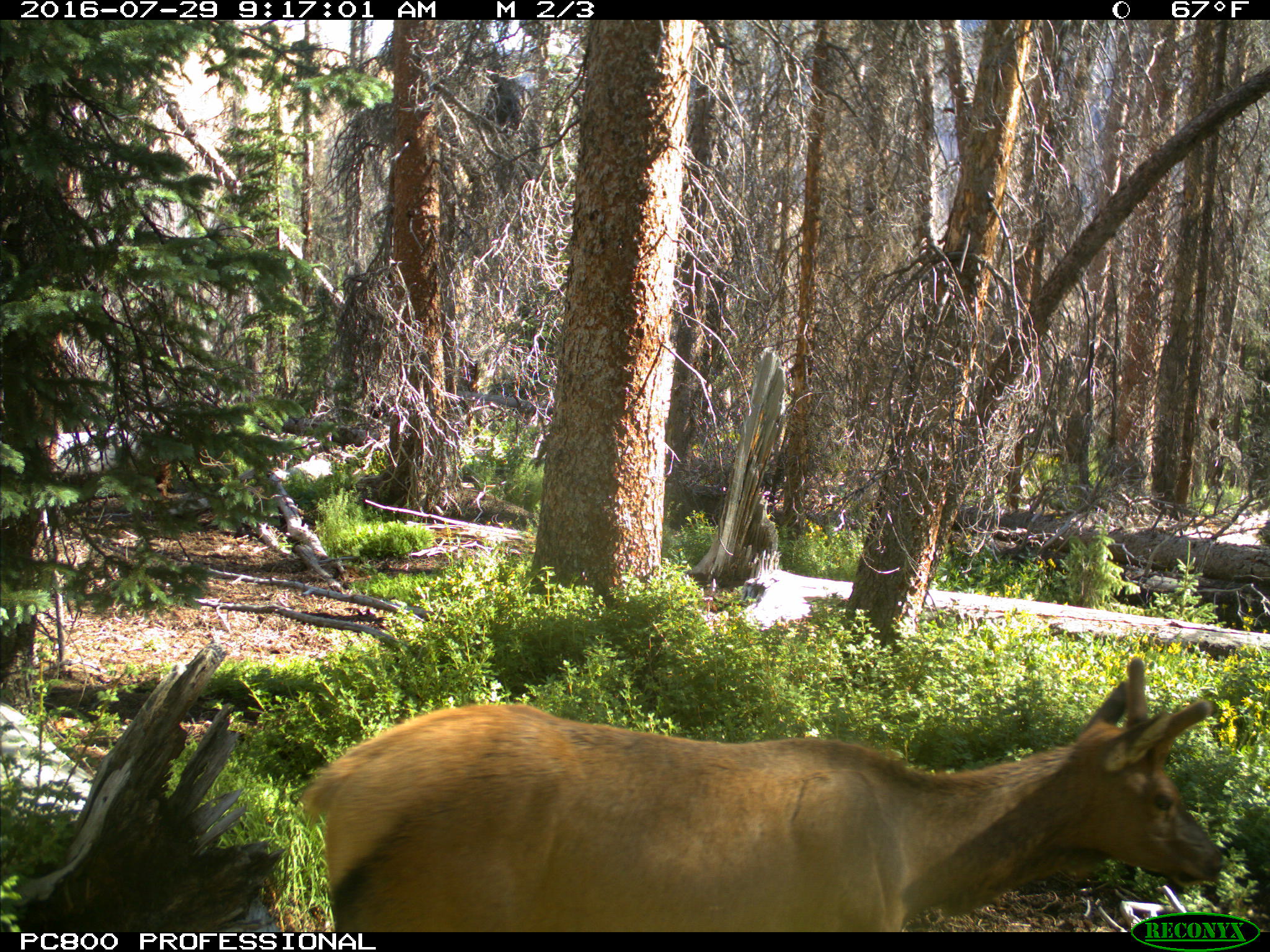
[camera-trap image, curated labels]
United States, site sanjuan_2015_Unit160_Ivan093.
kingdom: Animalia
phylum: Chordata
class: Mammalia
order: Artiodactyla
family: Cervidae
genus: Cervus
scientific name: Cervus elaphus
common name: red deer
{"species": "Cervus elaphus (red deer)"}